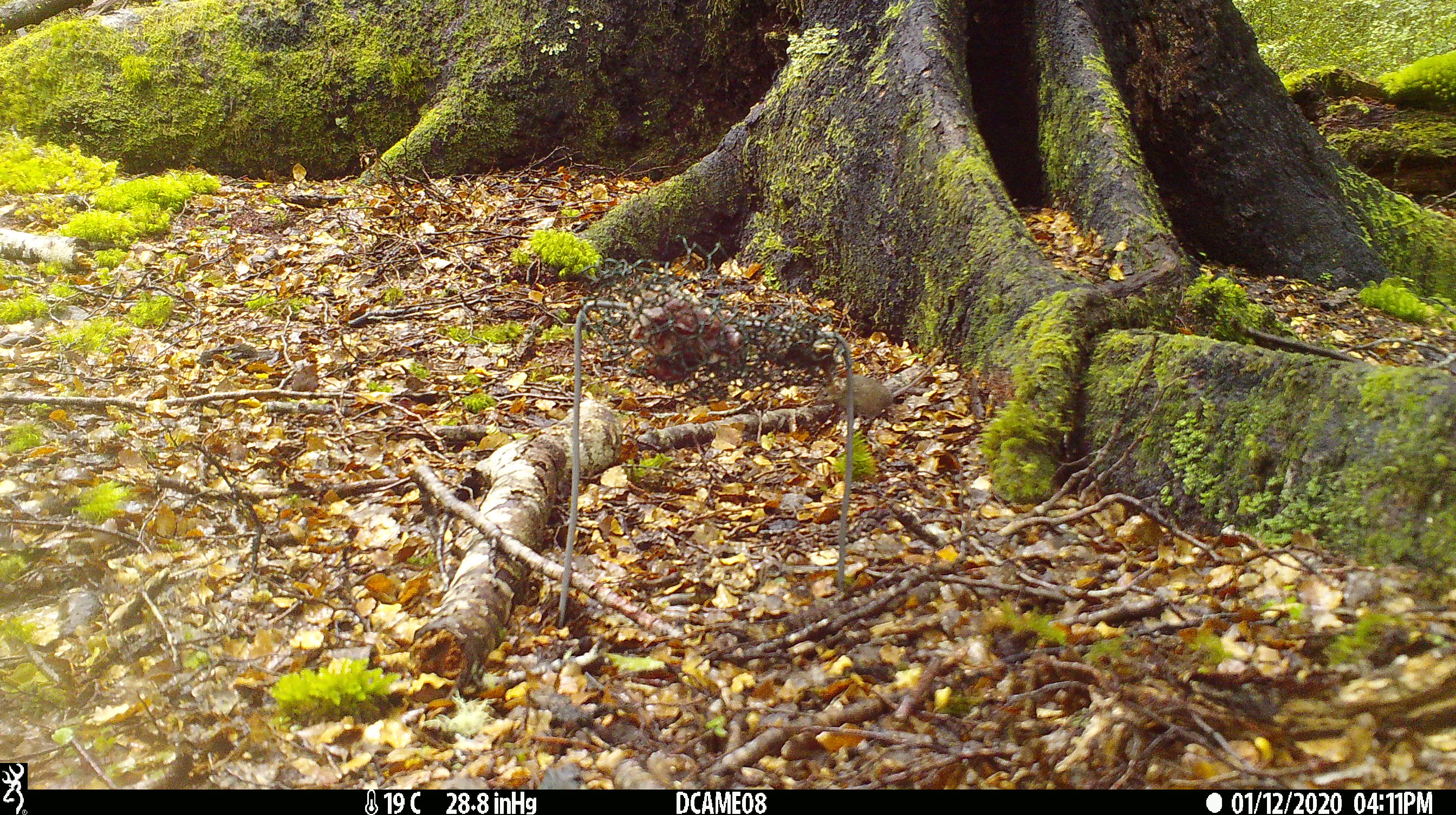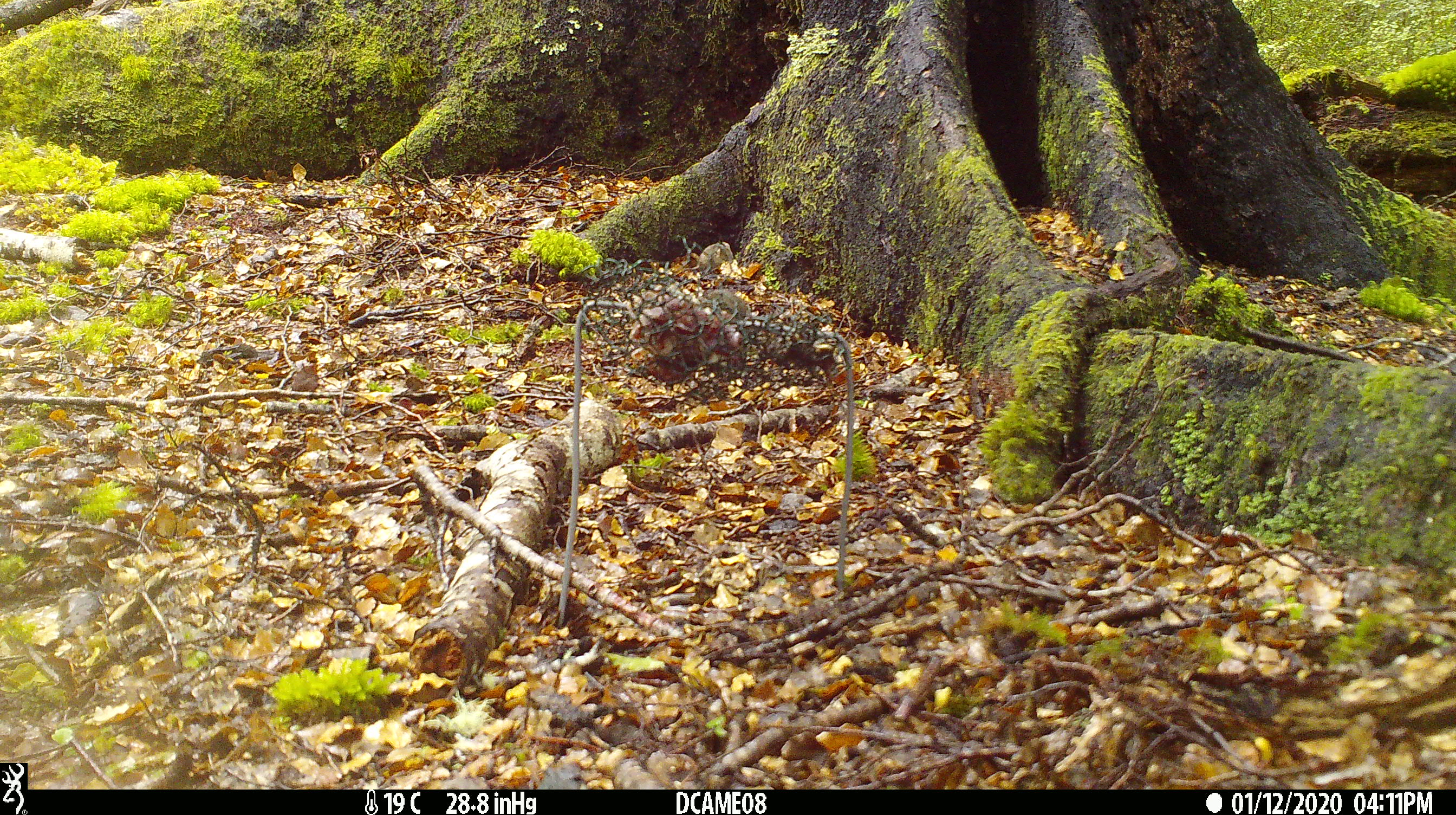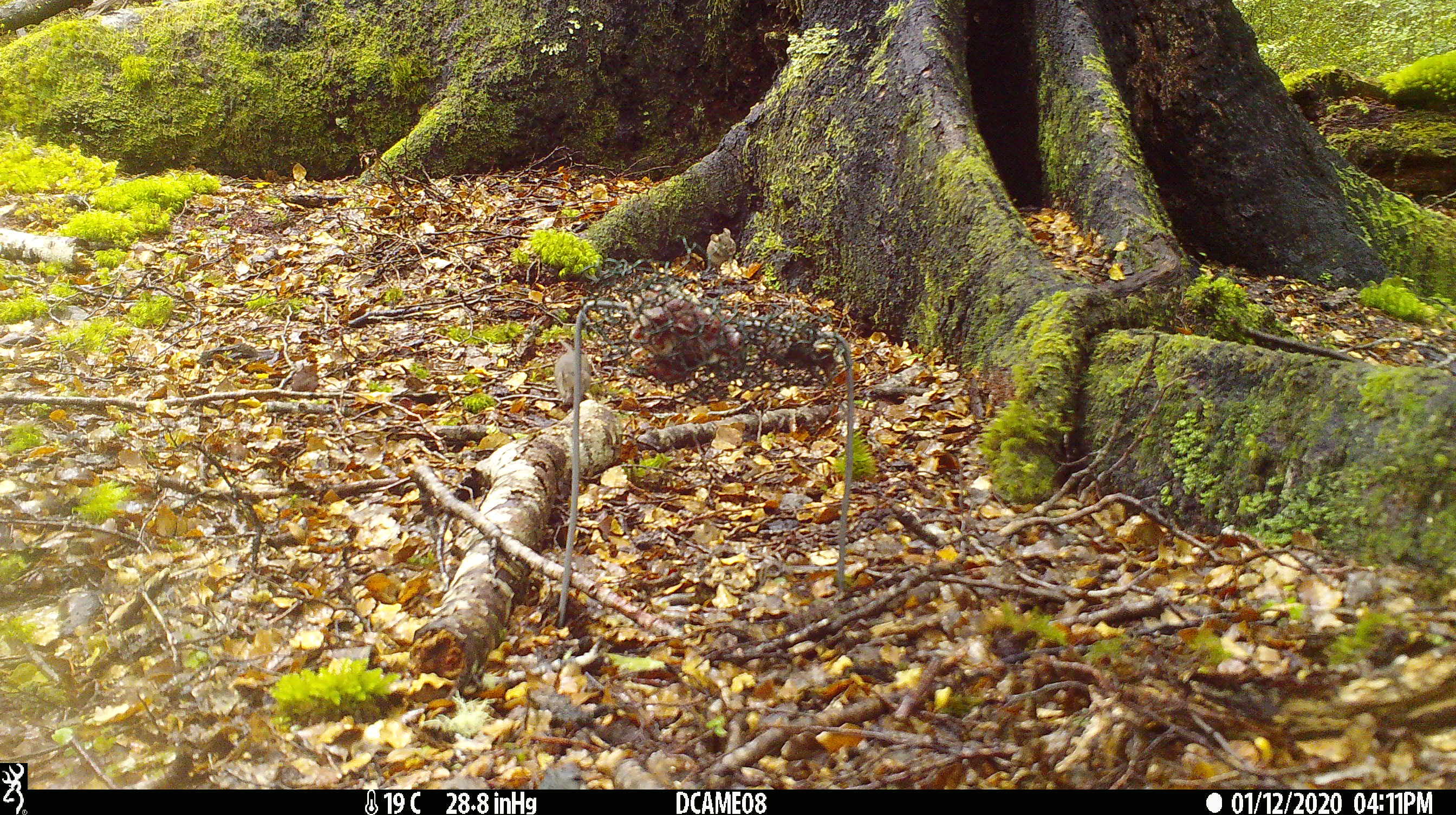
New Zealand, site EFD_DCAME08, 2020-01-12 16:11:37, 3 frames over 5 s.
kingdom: Animalia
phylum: Chordata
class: Mammalia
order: Rodentia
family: Muridae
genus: Mus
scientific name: Mus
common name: mouse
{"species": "mouse (Mus)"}